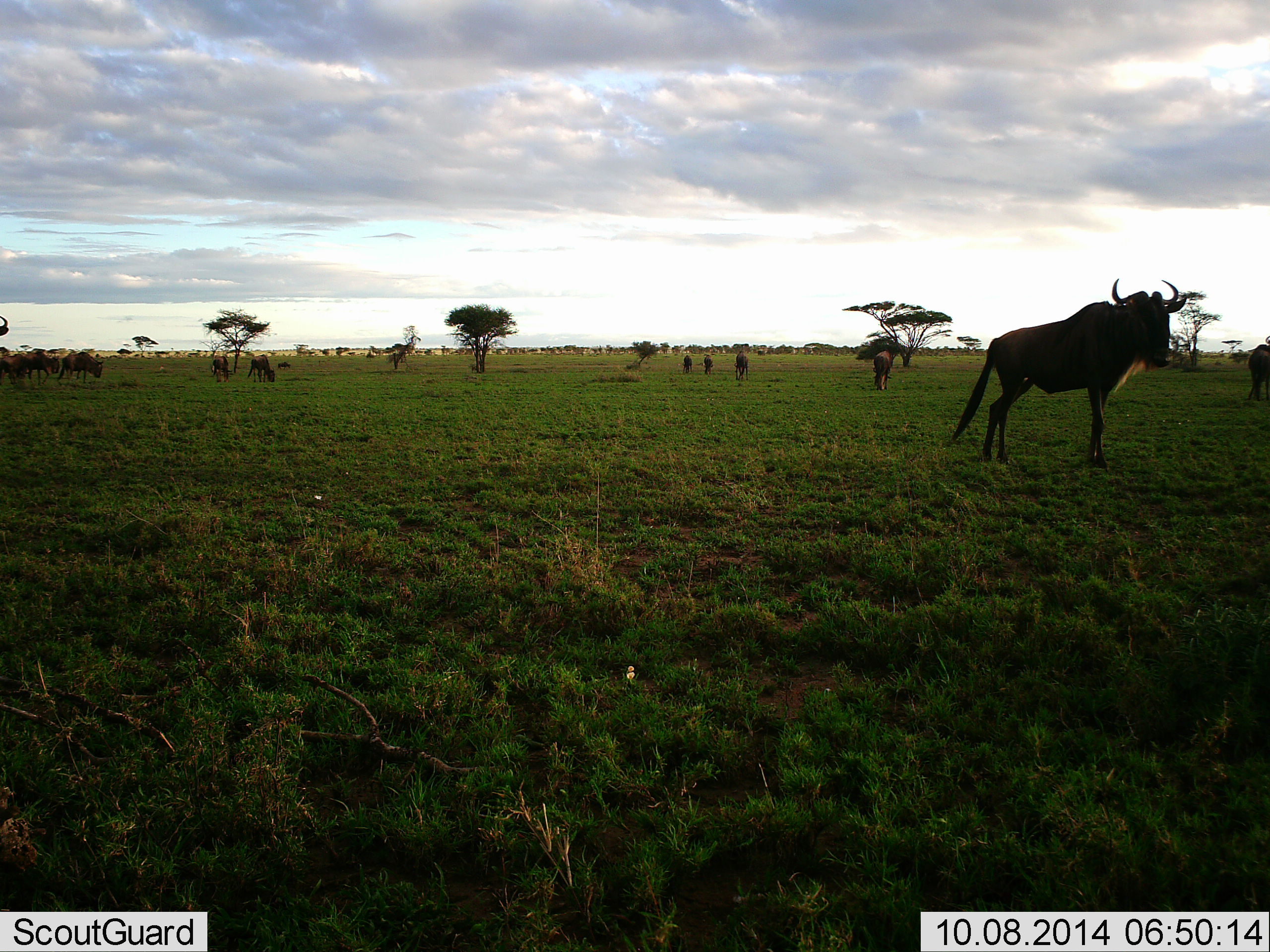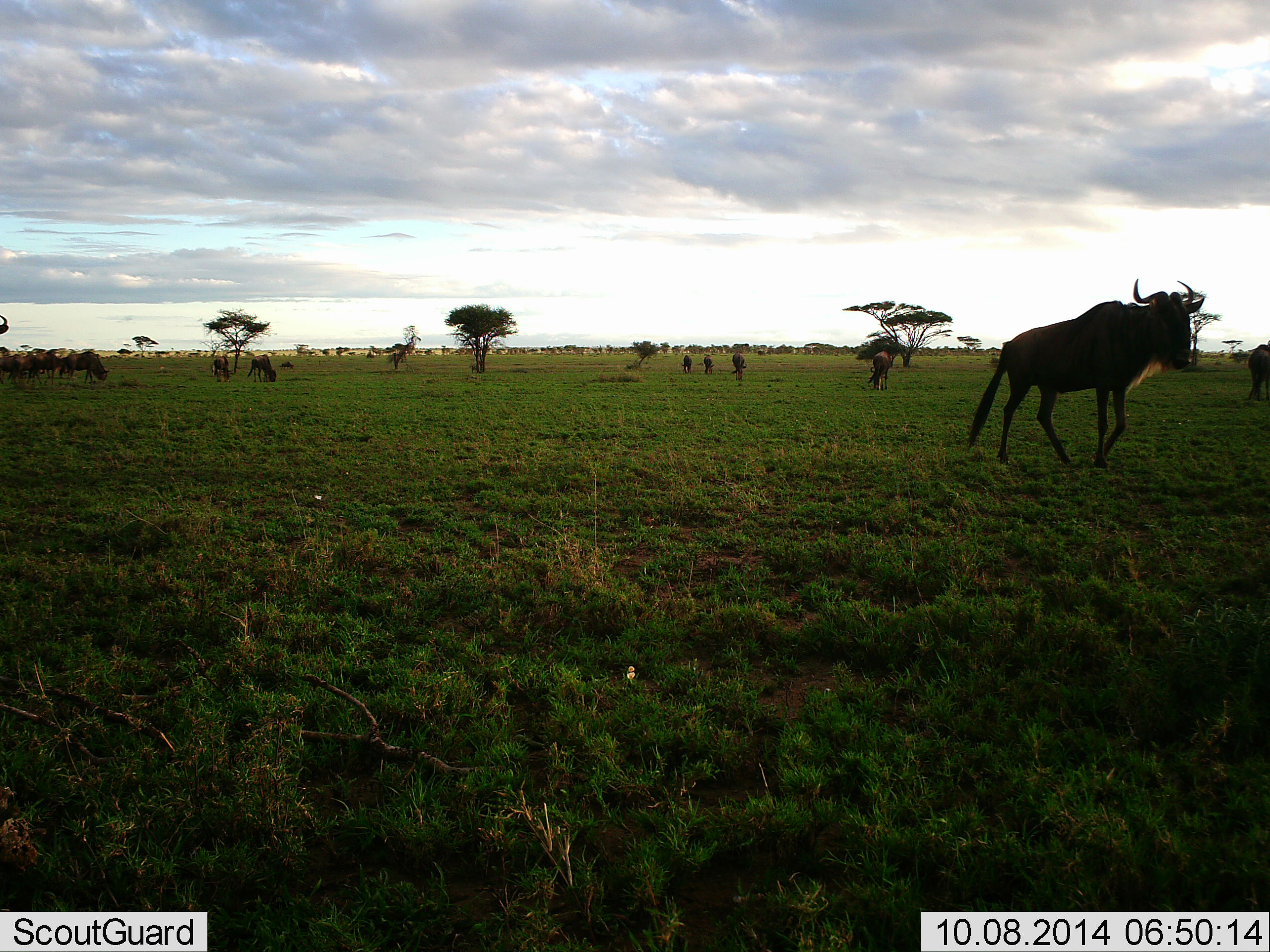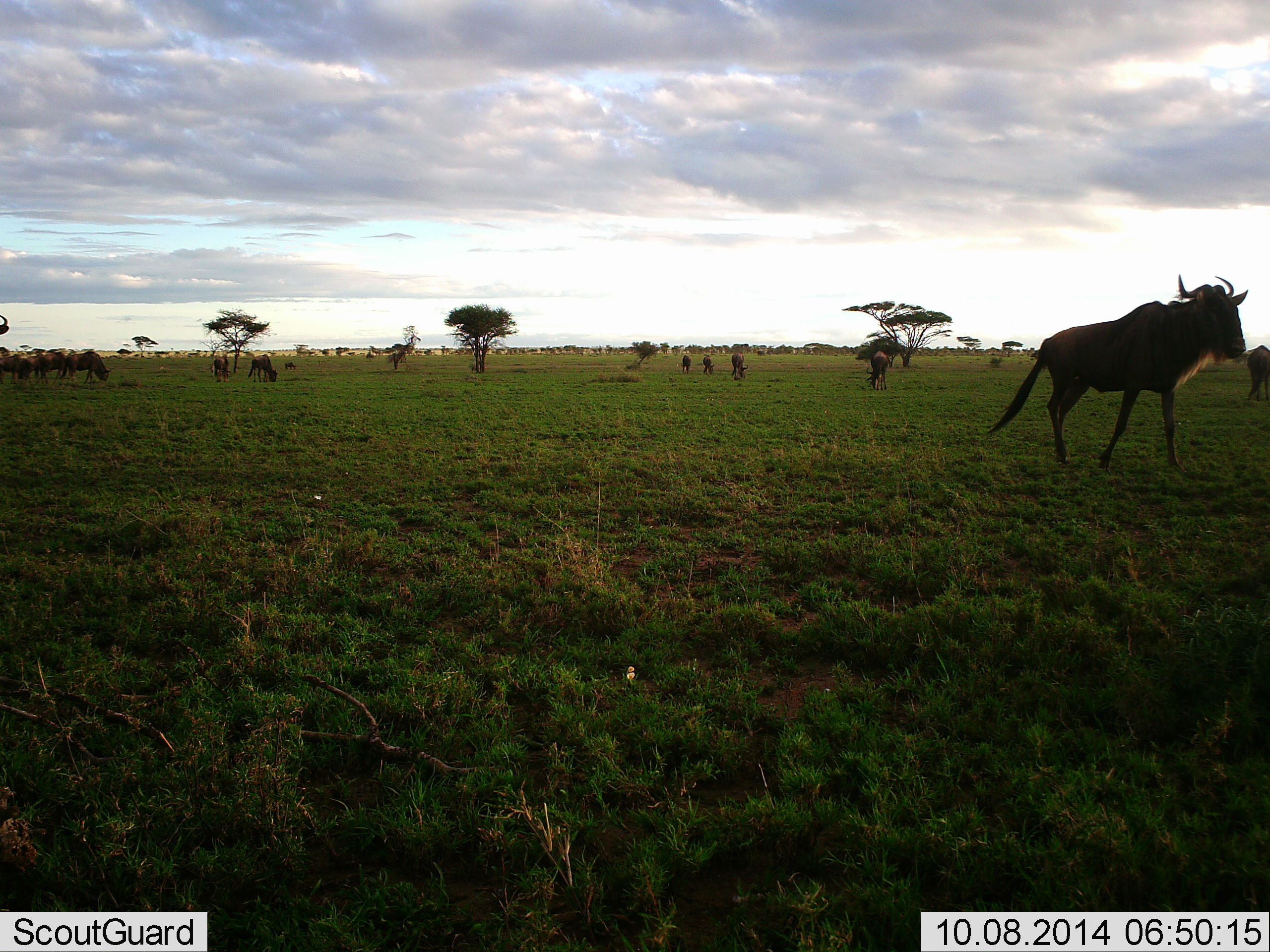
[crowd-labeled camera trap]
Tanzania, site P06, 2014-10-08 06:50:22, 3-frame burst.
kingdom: Animalia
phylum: Chordata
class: Mammalia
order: Artiodactyla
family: Bovidae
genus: Connochaetes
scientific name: Connochaetes taurinus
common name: blue wildebeest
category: wildebeest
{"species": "wildebeest (blue wildebeest) (Connochaetes taurinus)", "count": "11-50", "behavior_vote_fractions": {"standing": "50%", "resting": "0%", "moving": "80%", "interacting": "10%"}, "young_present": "0%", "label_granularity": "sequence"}